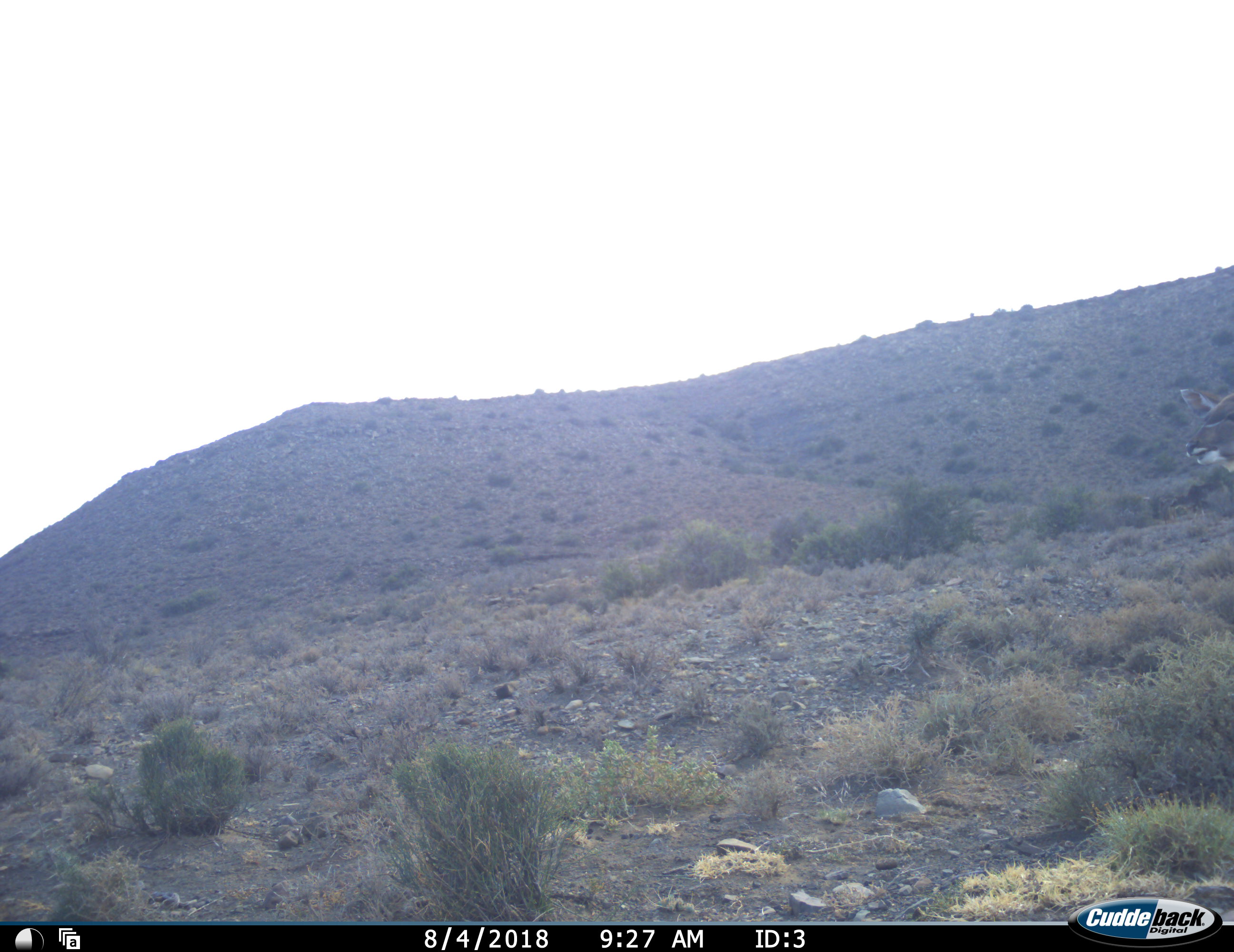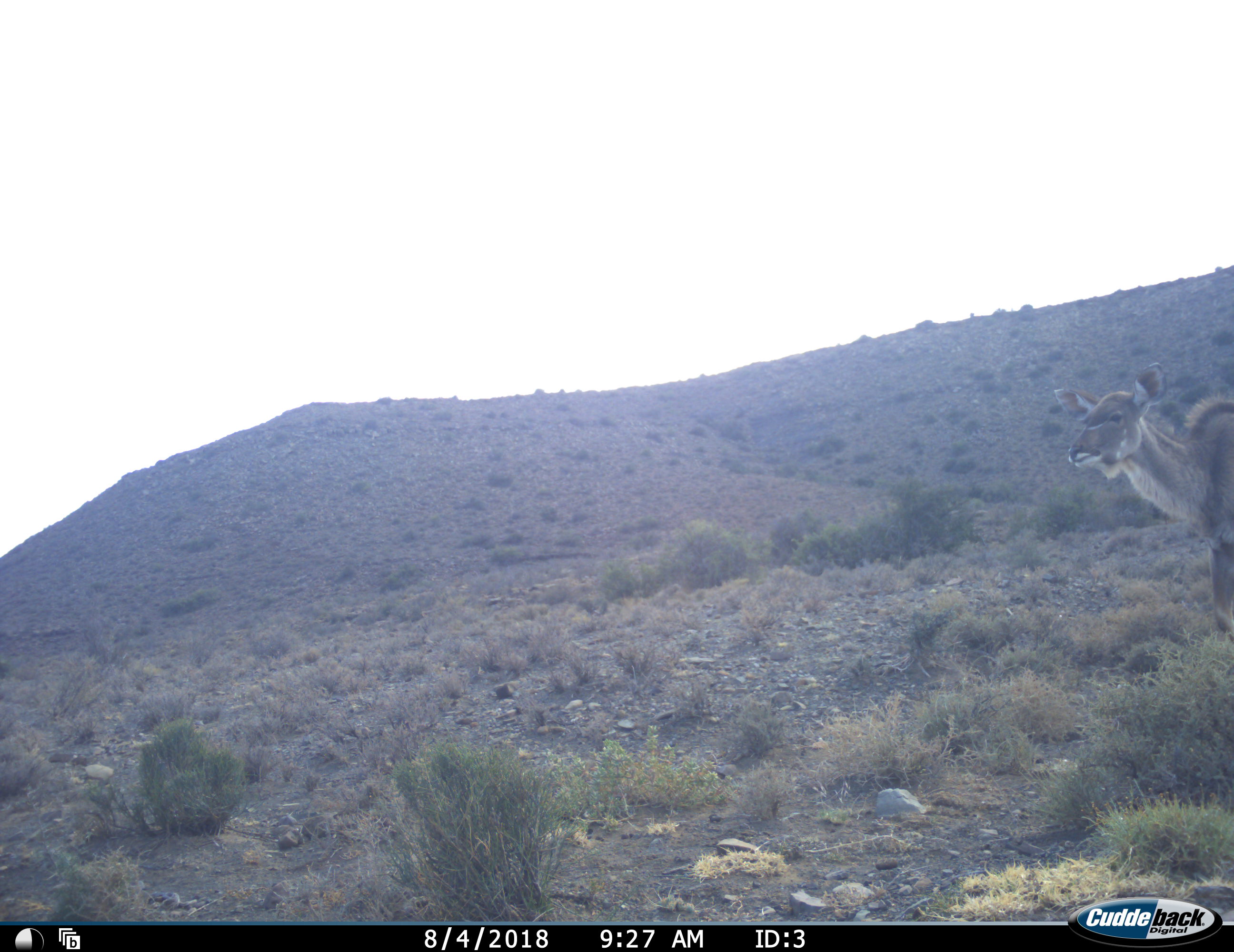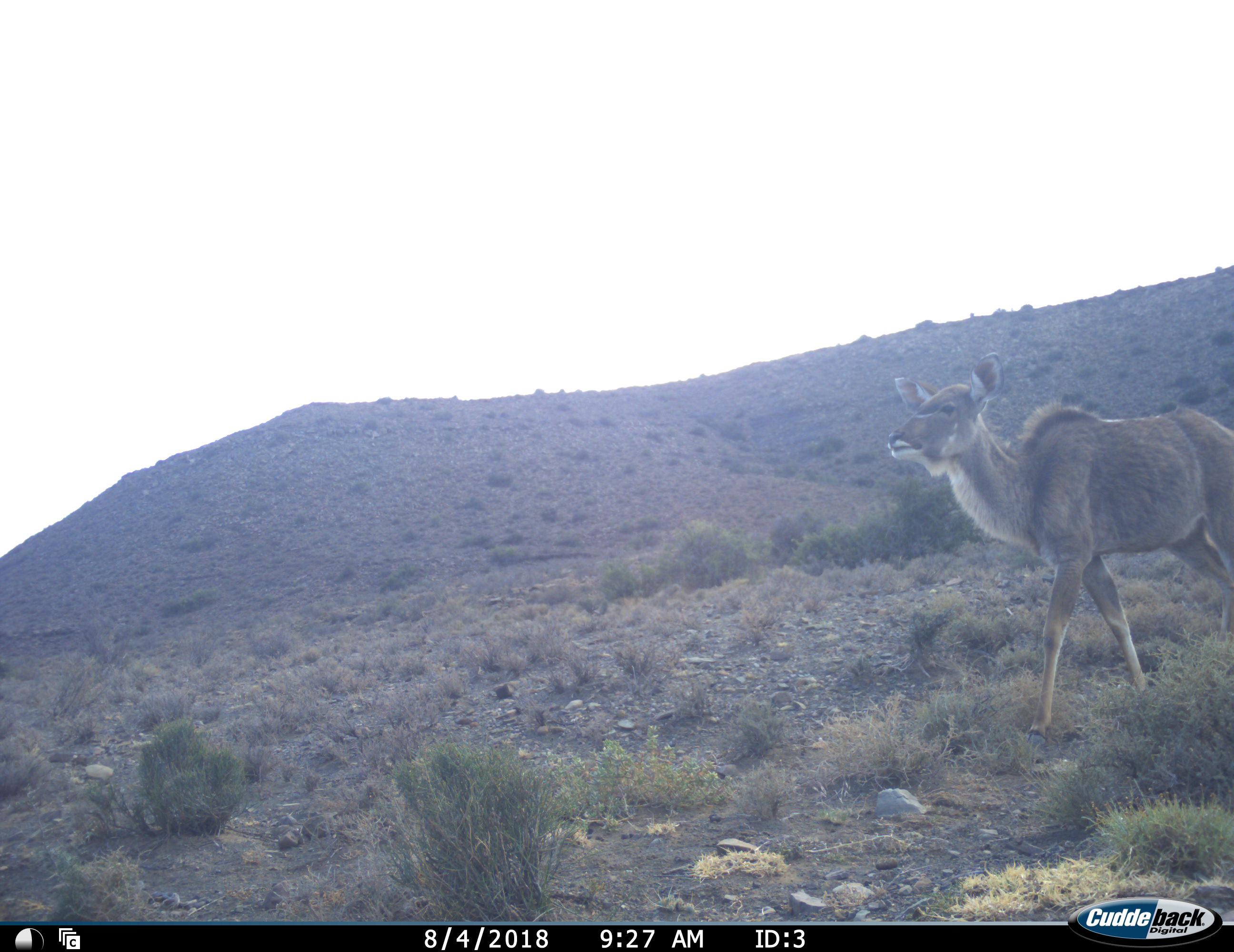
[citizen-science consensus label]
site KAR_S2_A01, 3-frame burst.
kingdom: Animalia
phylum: Chordata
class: Mammalia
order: Artiodactyla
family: Bovidae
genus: Tragelaphus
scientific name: Tragelaphus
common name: kudu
Kudu (Tragelaphus), count 1. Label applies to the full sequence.